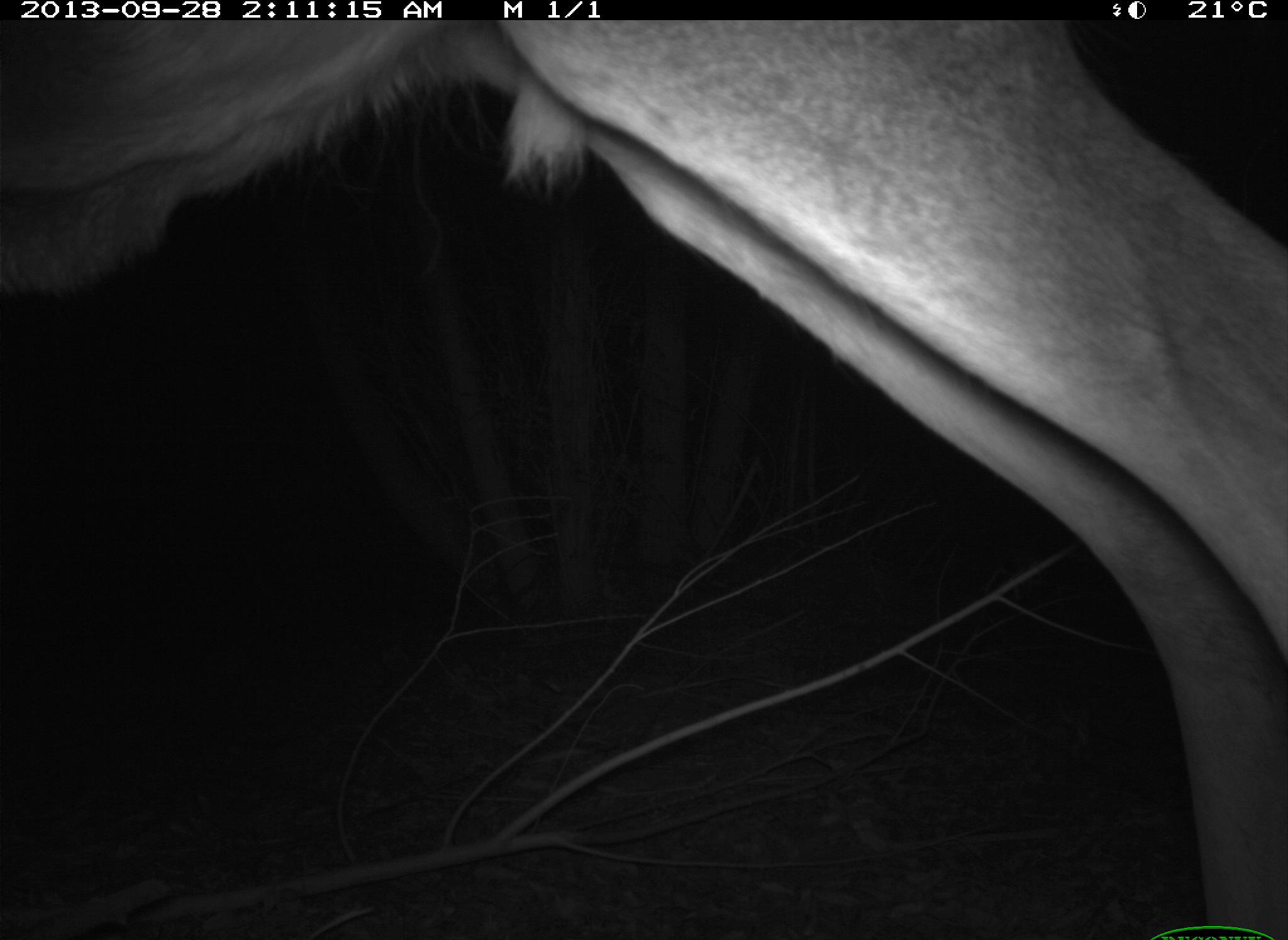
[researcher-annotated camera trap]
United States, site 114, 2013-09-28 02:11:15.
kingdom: Animalia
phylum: Chordata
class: Mammalia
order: Artiodactyla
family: Cervidae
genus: Odocoileus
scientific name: Odocoileus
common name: deer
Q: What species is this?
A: Deer (Odocoileus).